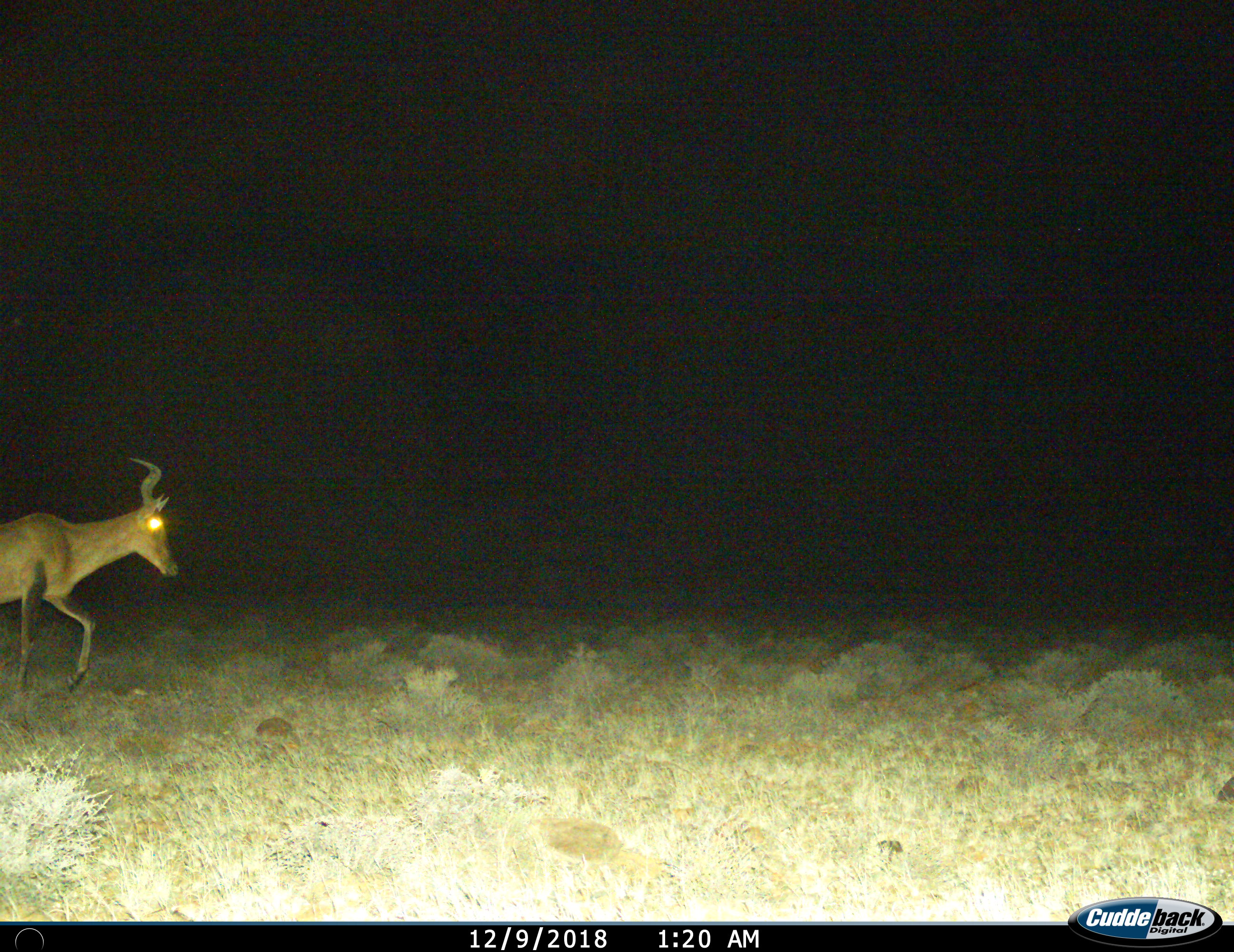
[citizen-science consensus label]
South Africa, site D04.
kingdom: Animalia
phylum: Chordata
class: Mammalia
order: Artiodactyla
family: Bovidae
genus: Alcelaphus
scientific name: Alcelaphus buselaphus caama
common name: red hartebeest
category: hartebeestred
Hartebeestred (red hartebeest) (Alcelaphus buselaphus caama), count 1. Behavior (volunteer vote fractions): standing 0%, resting 0%, moving 100%, interacting 0%. Young present (vote fraction): 0%. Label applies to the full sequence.